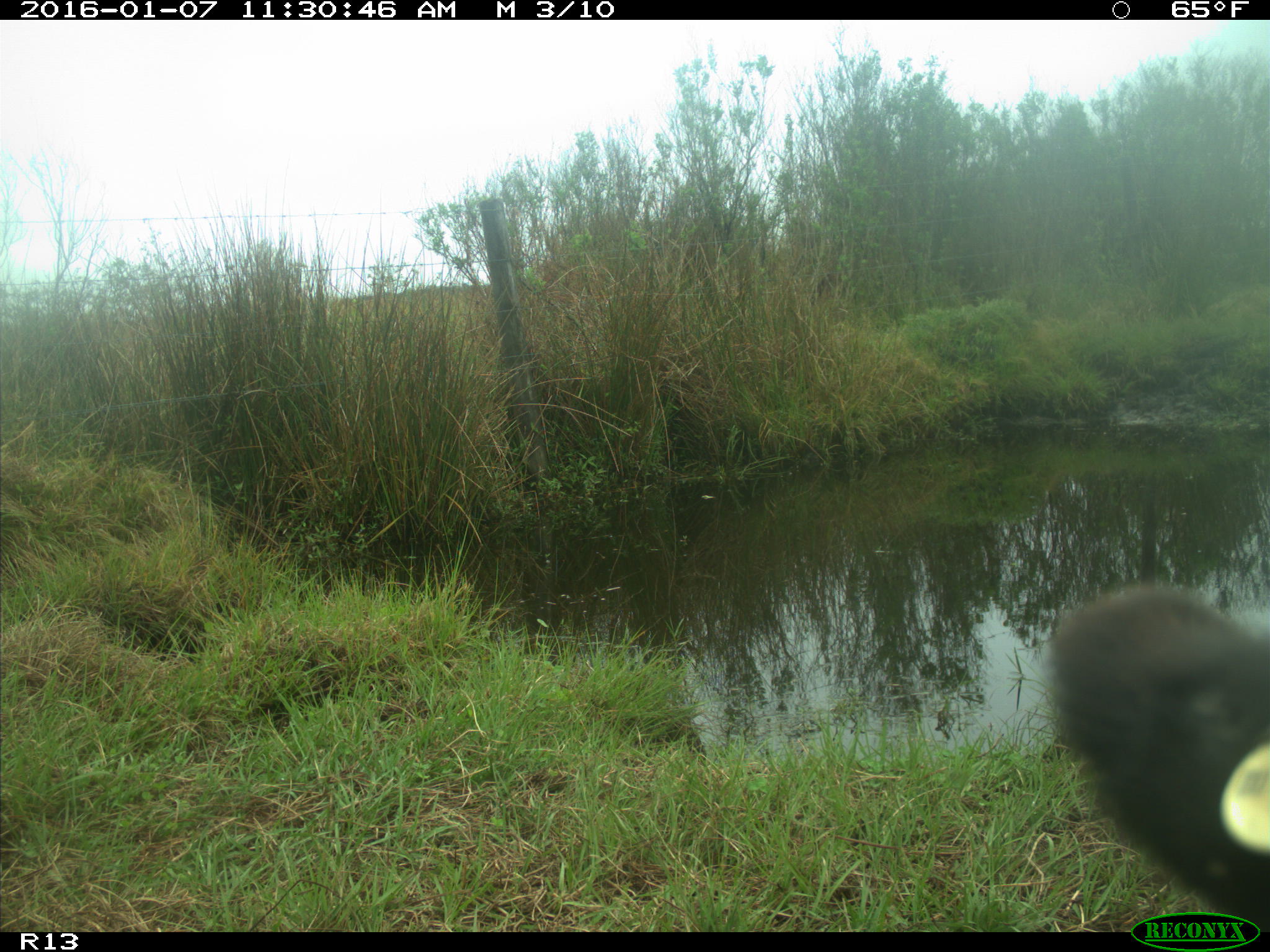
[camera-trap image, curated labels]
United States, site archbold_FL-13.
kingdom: Animalia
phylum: Chordata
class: Mammalia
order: Artiodactyla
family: Bovidae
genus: Bos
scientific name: Bos taurus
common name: domestic cow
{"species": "Bos taurus (domestic cow)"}